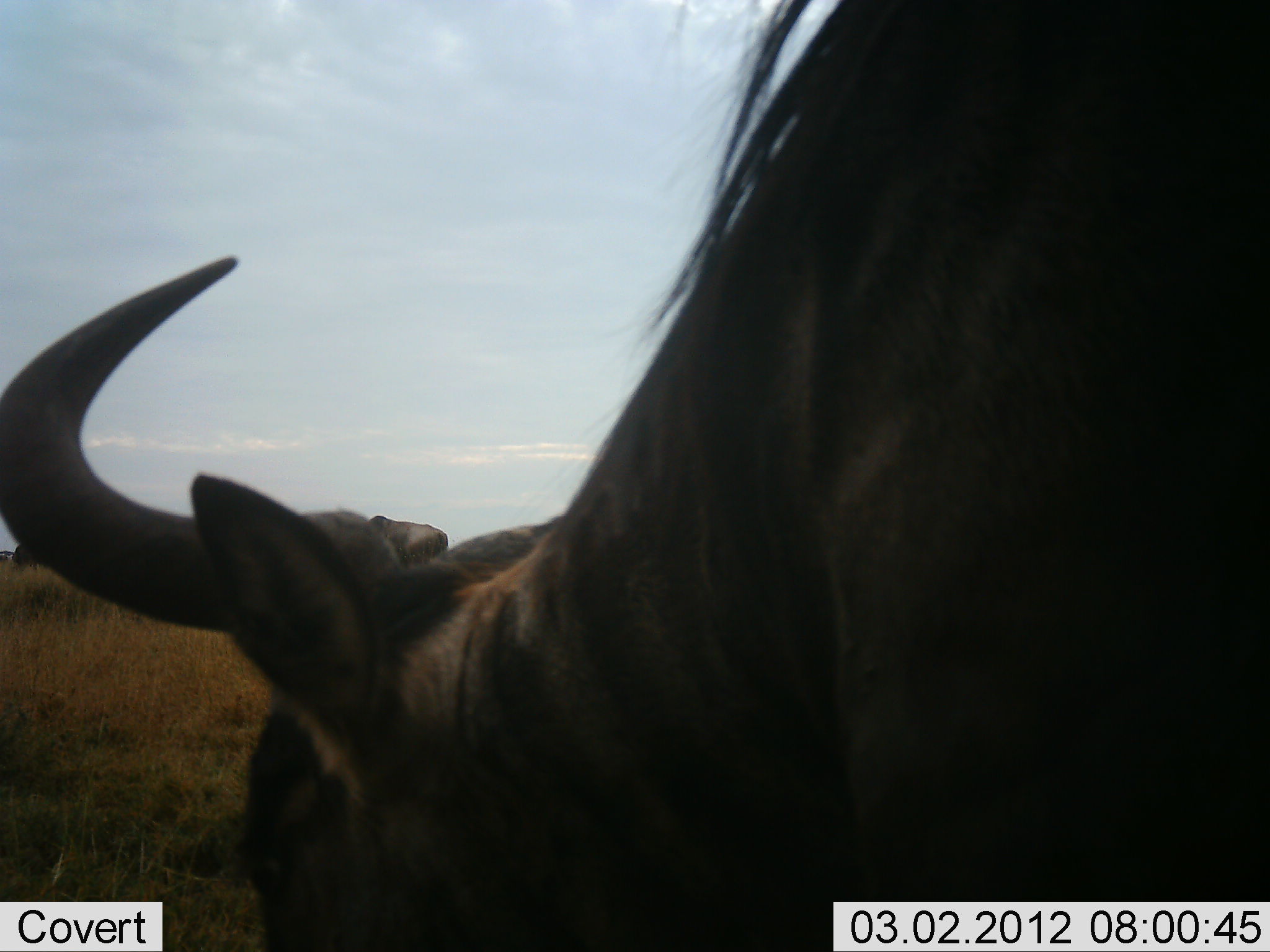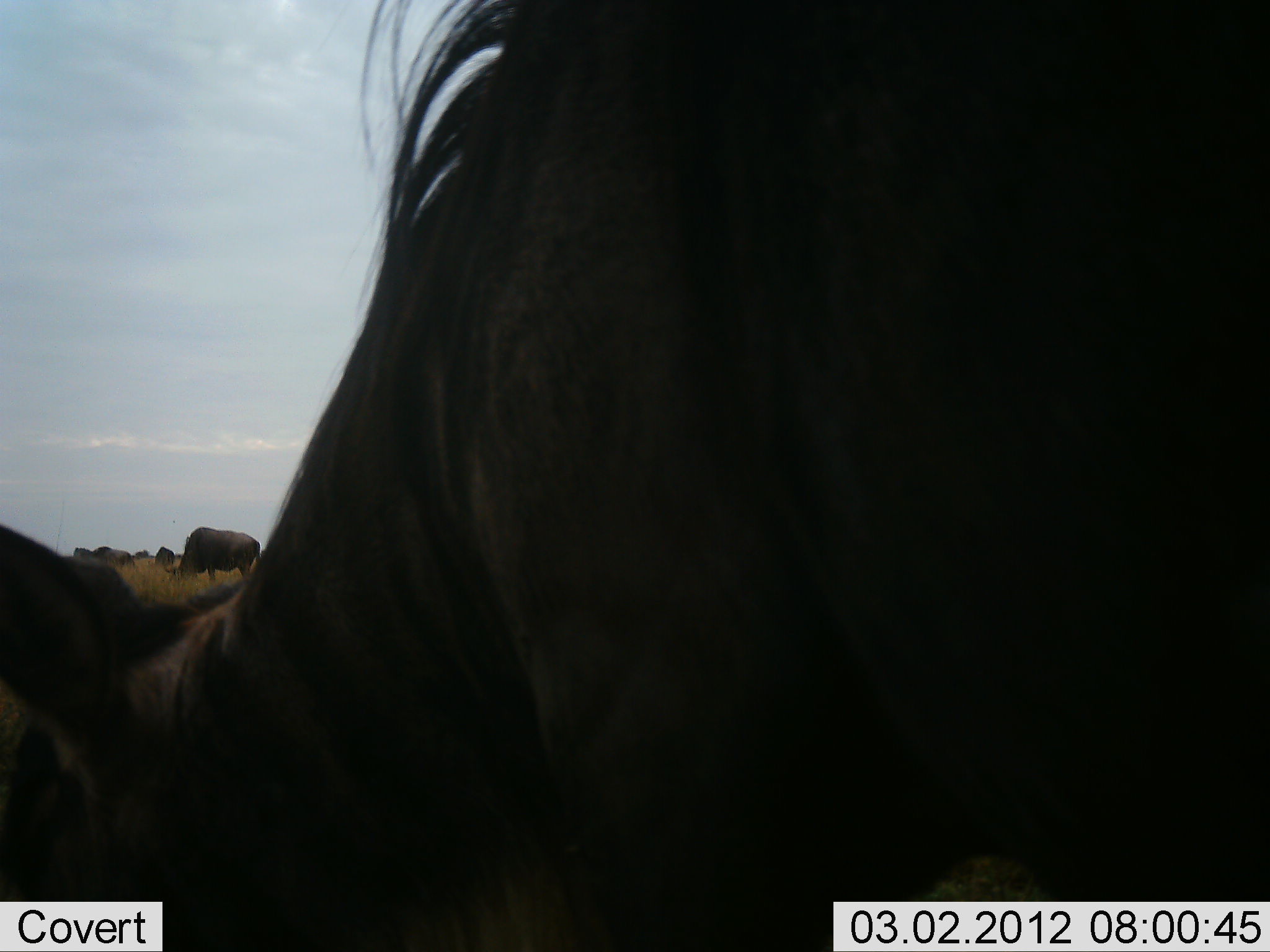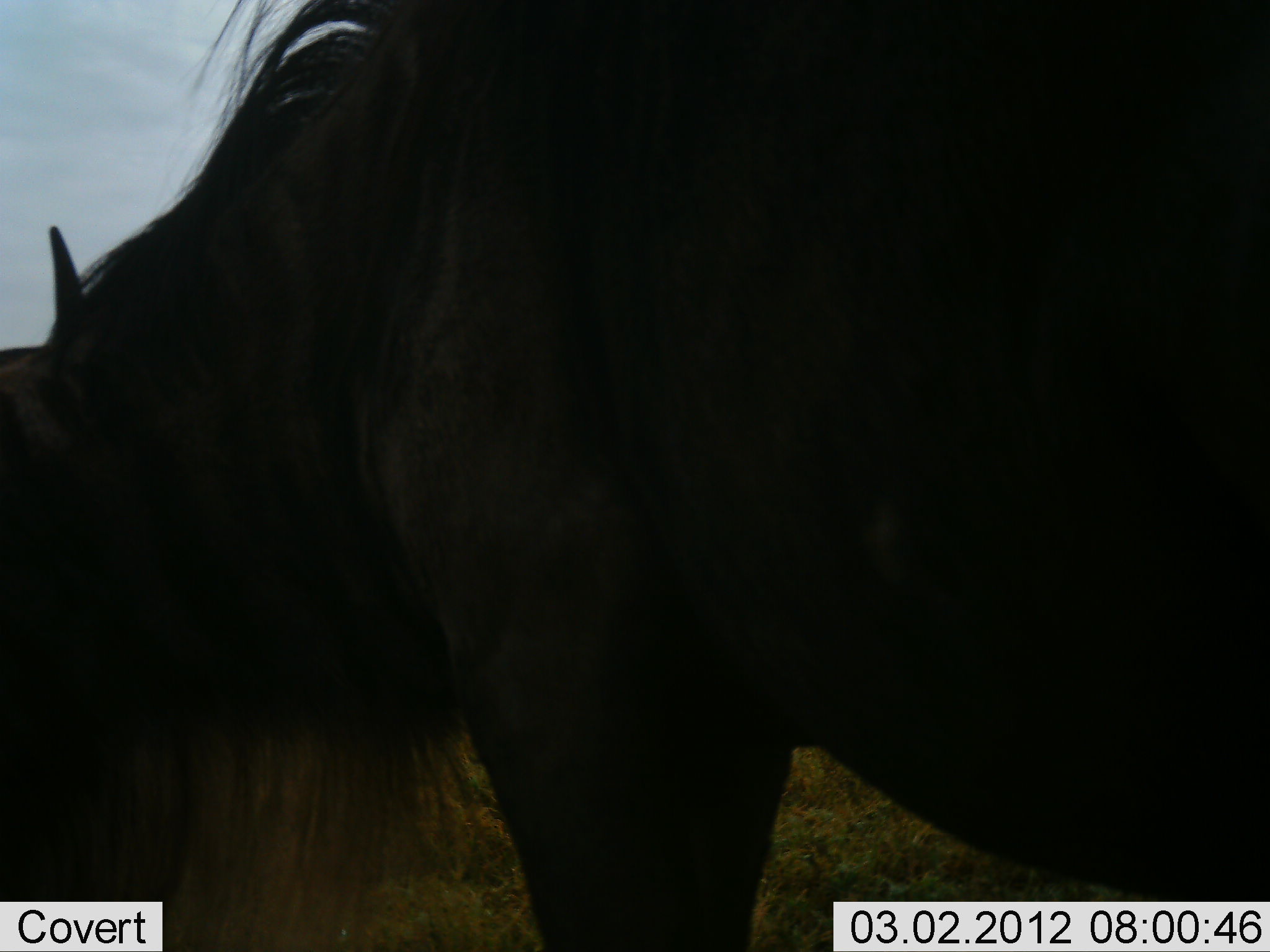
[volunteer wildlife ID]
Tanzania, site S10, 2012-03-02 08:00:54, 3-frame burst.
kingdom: Animalia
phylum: Chordata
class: Mammalia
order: Artiodactyla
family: Bovidae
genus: Connochaetes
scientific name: Connochaetes taurinus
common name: blue wildebeest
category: wildebeest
Wildebeest (blue wildebeest) (Connochaetes taurinus), count 6. Behavior (volunteer vote fractions): standing 36%, resting 7%, moving 43%, interacting 0%. Young present (vote fraction): 0%. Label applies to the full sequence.